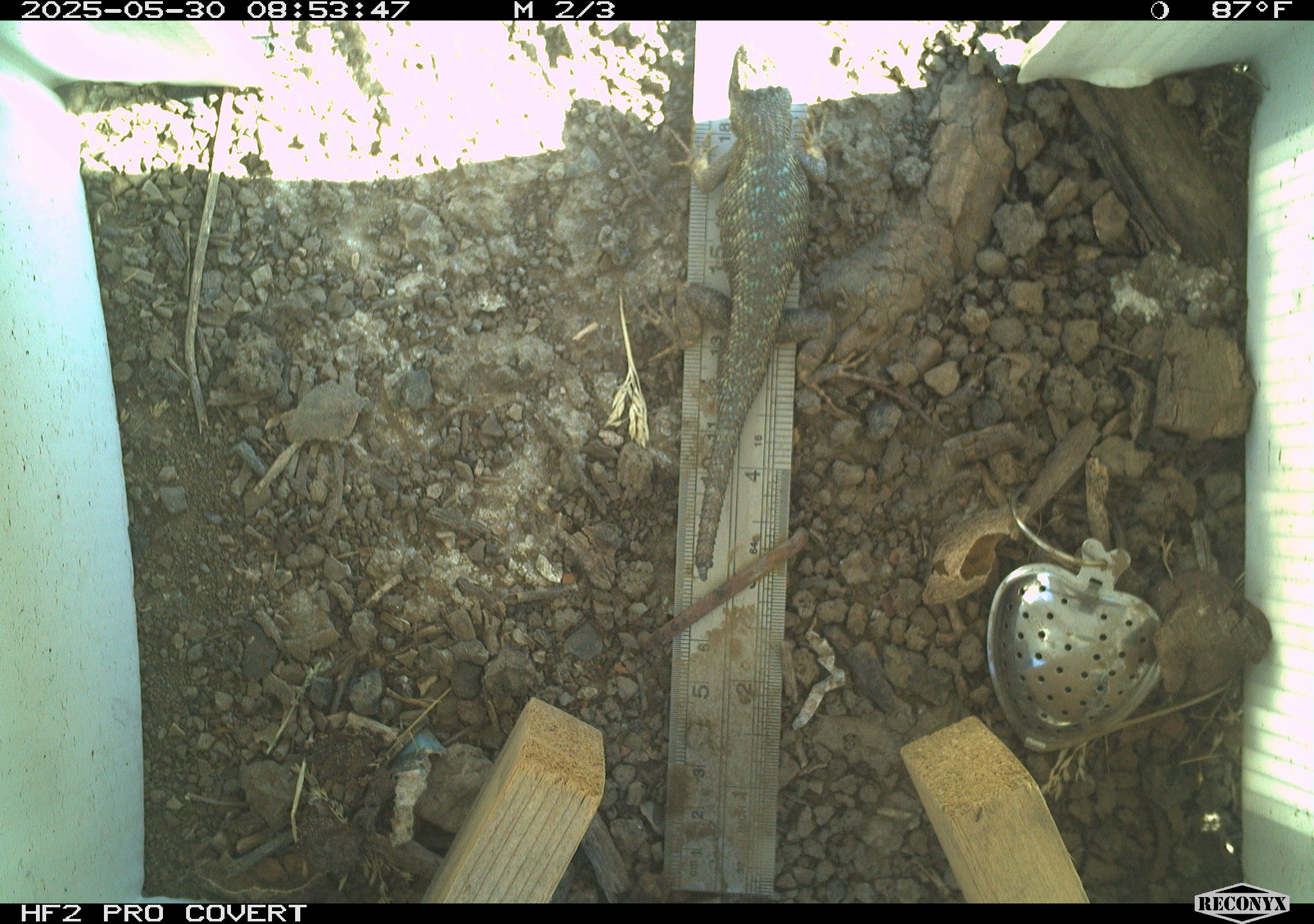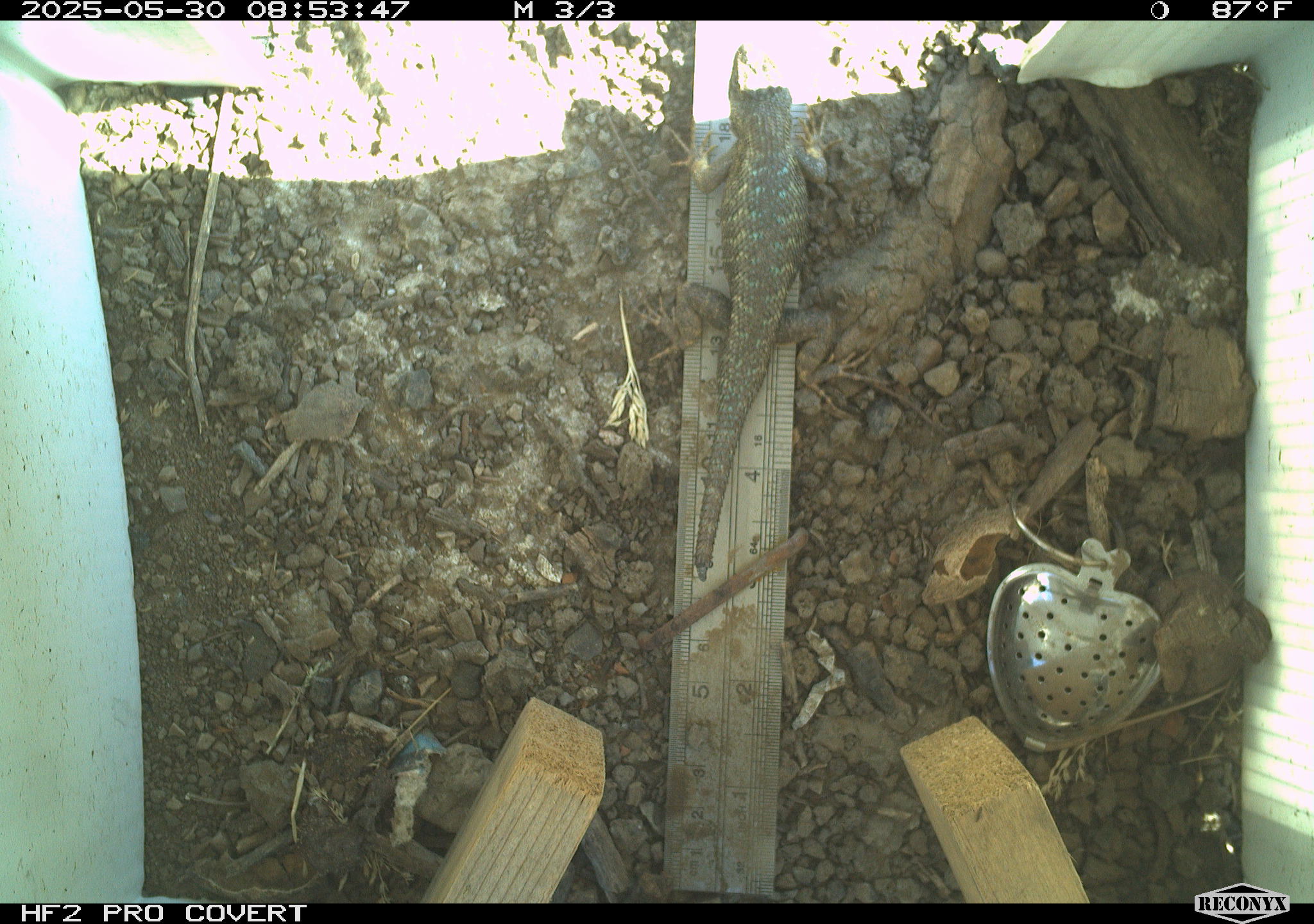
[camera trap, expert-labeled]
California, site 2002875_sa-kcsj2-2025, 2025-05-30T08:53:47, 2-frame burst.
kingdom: Animalia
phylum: Chordata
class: Reptilia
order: Squamata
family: Phrynosomatidae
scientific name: Phrynosomatidae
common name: north american spiny lizards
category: sceloporus/uta species